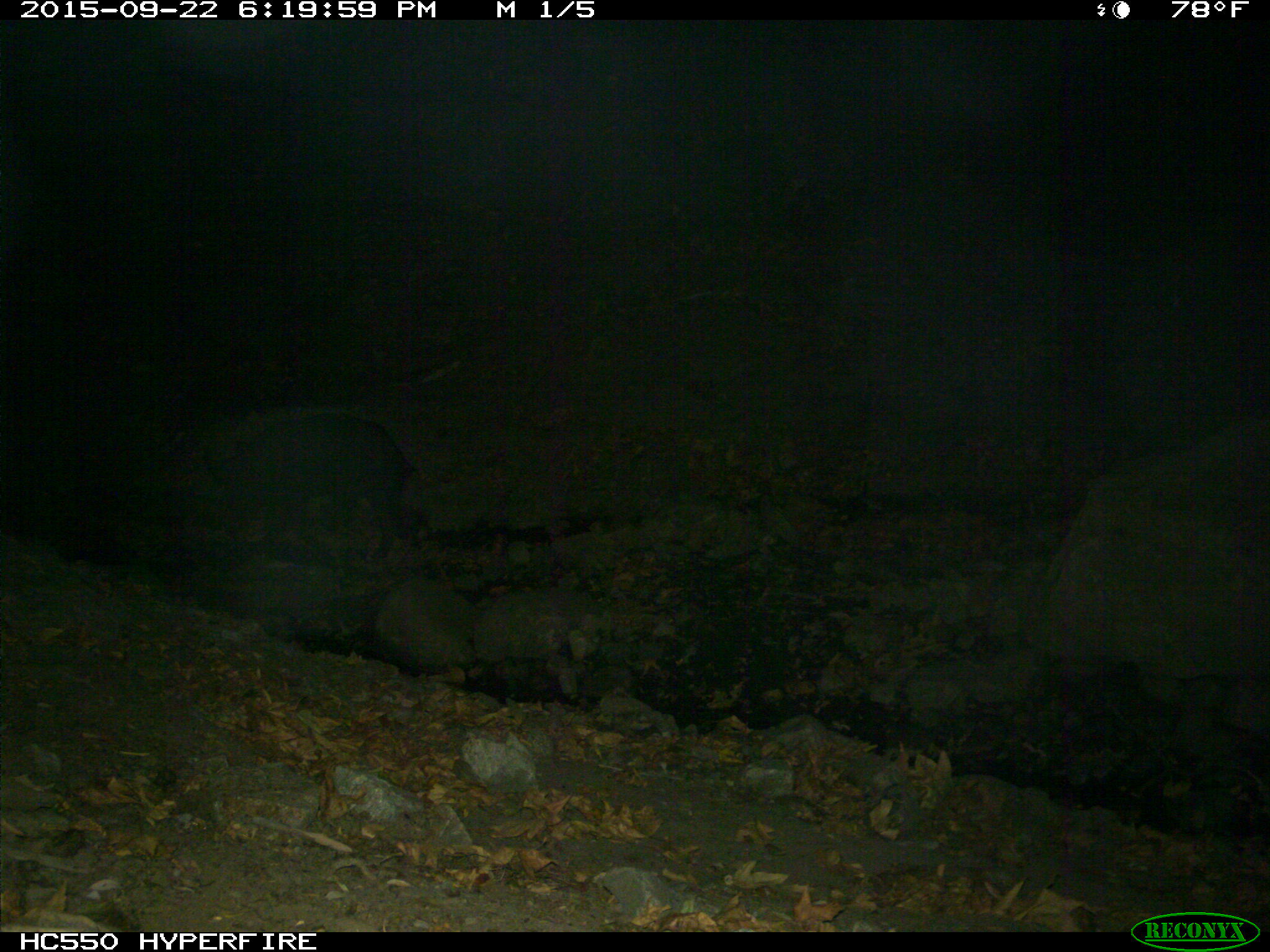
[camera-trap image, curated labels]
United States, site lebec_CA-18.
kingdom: Animalia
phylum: Chordata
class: Mammalia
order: Artiodactyla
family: Suidae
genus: Sus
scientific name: Sus scrofa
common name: wild boar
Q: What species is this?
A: Sus scrofa (wild boar).